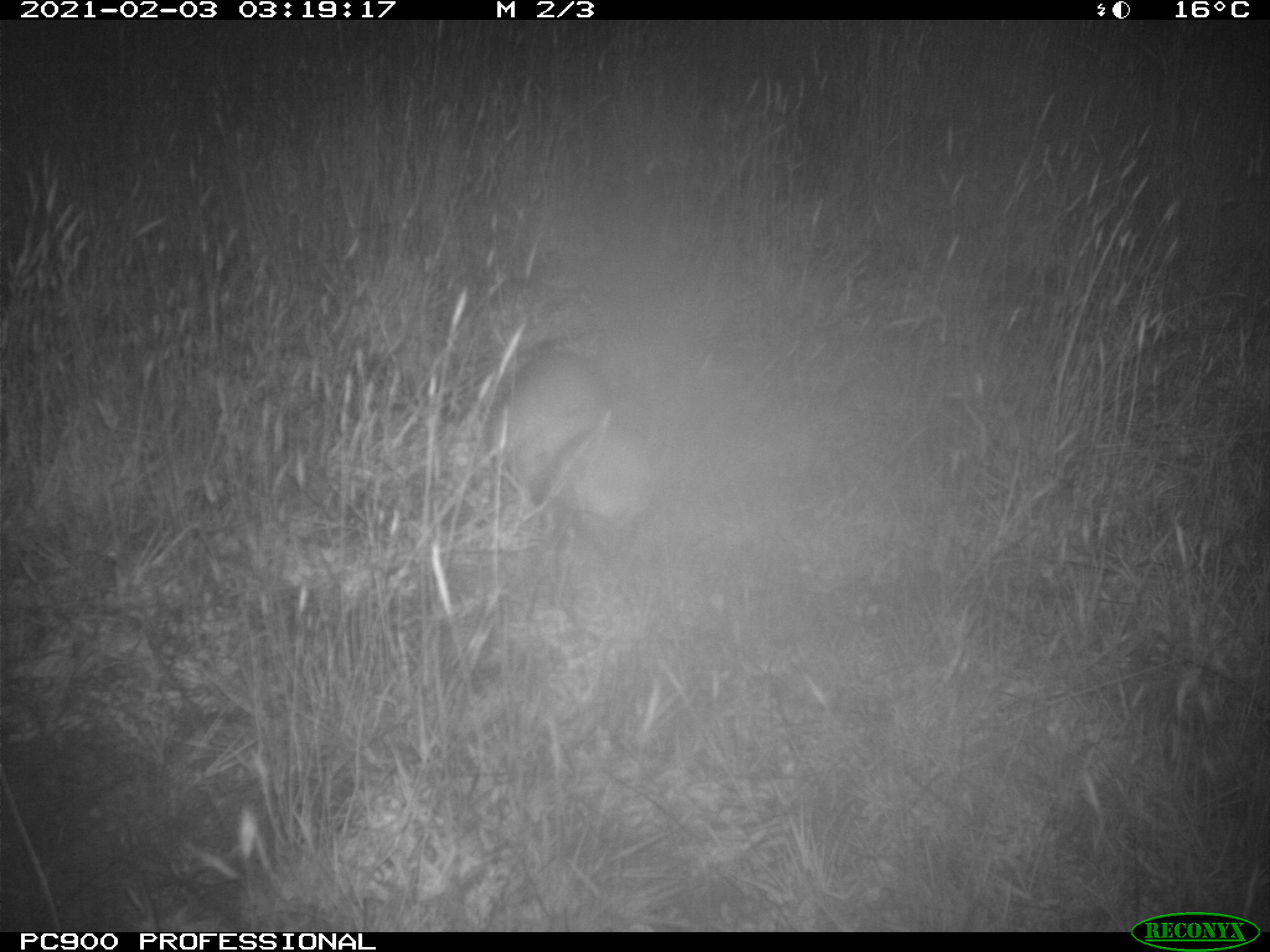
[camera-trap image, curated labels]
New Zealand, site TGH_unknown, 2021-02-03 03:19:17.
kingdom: Animalia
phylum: Chordata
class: Mammalia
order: Carnivora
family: Mustelidae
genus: Mustela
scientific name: Mustela furo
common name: ferret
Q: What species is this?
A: Ferret (Mustela furo).